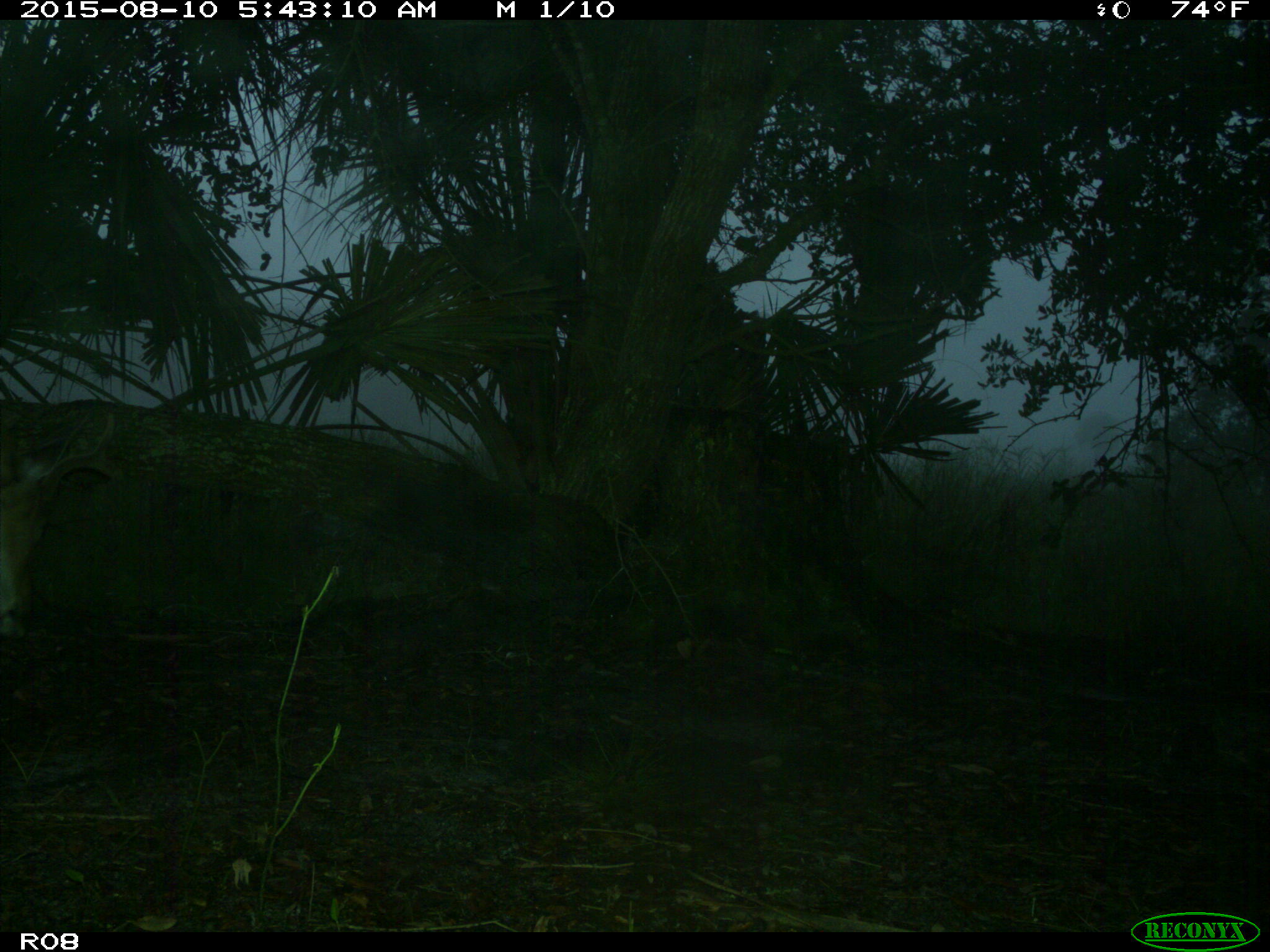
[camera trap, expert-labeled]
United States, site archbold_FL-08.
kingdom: Animalia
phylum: Chordata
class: Mammalia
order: Artiodactyla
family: Cervidae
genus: Odocoileus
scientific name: Odocoileus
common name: deer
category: unidentified deer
Unidentified deer (deer) (Odocoileus).